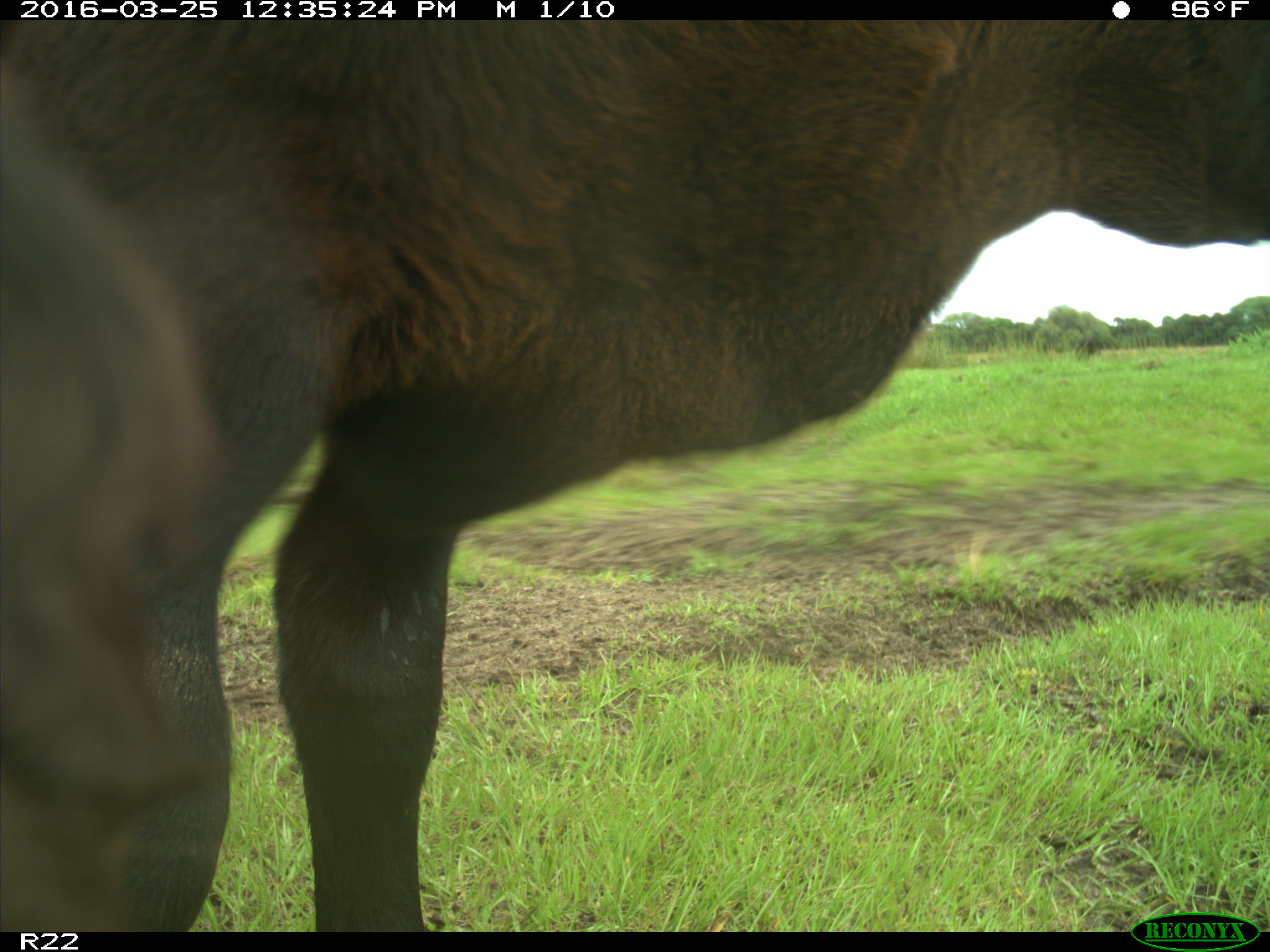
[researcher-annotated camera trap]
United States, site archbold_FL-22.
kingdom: Animalia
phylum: Chordata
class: Mammalia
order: Artiodactyla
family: Bovidae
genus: Bos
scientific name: Bos taurus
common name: domestic cow